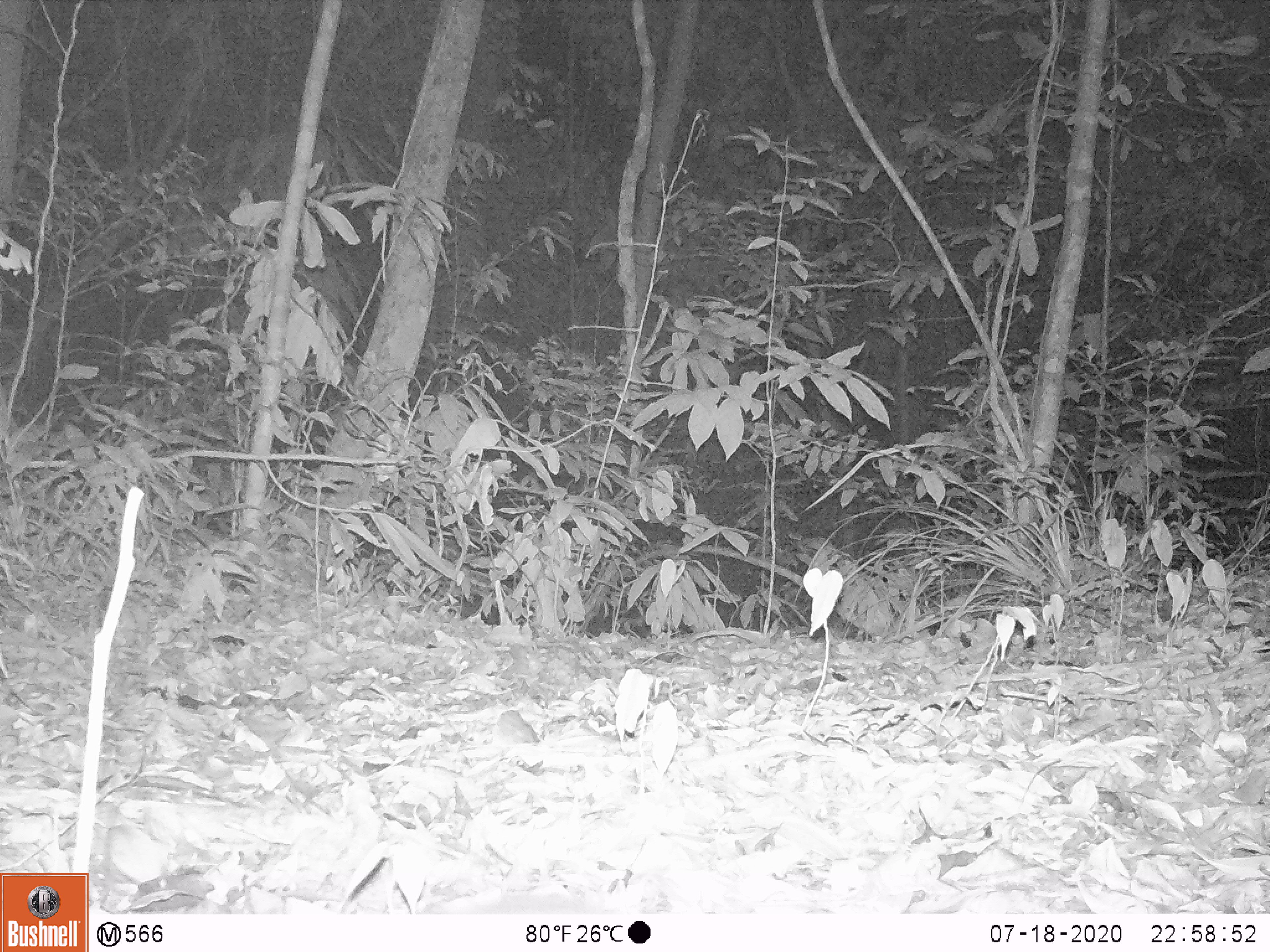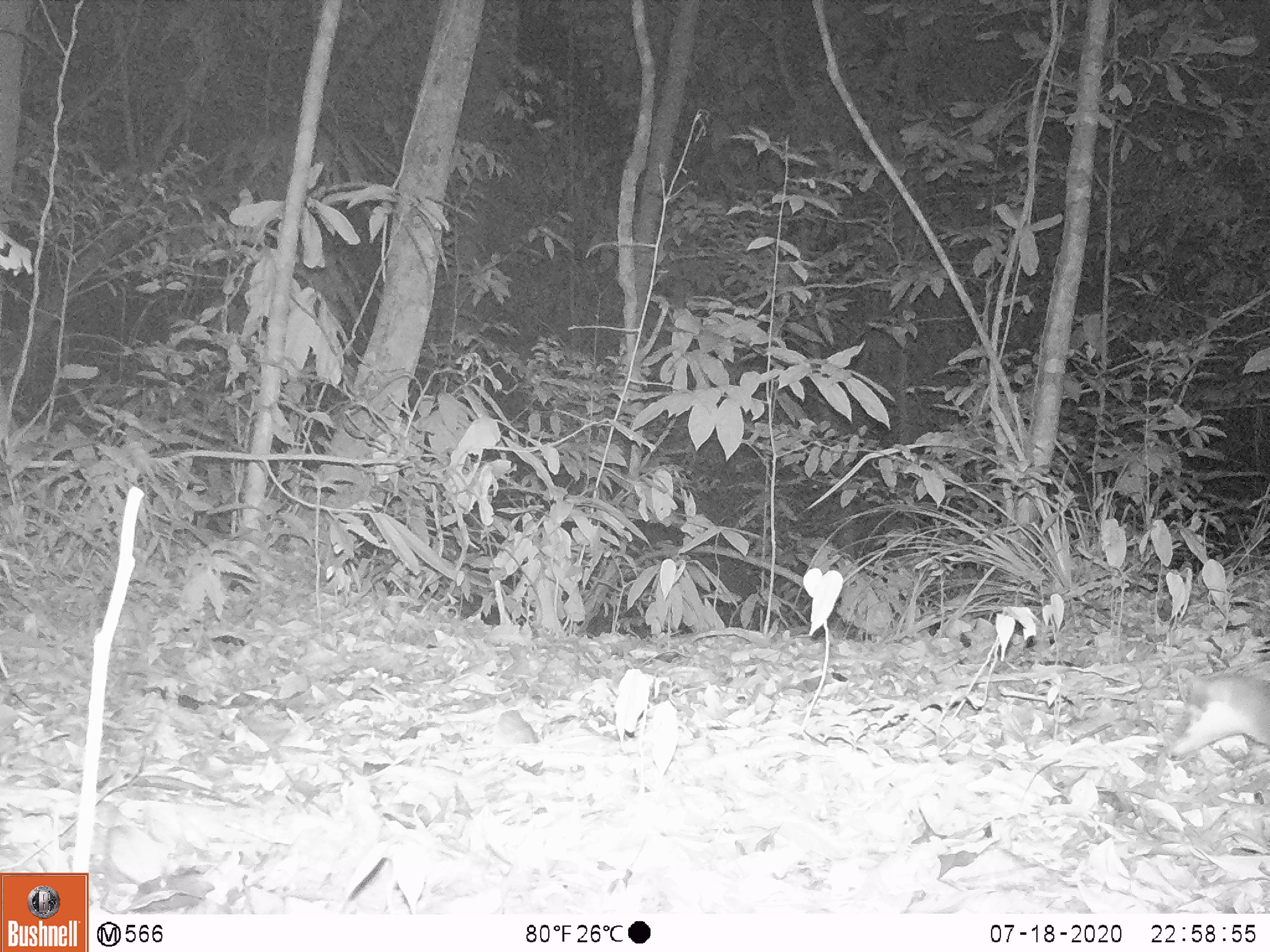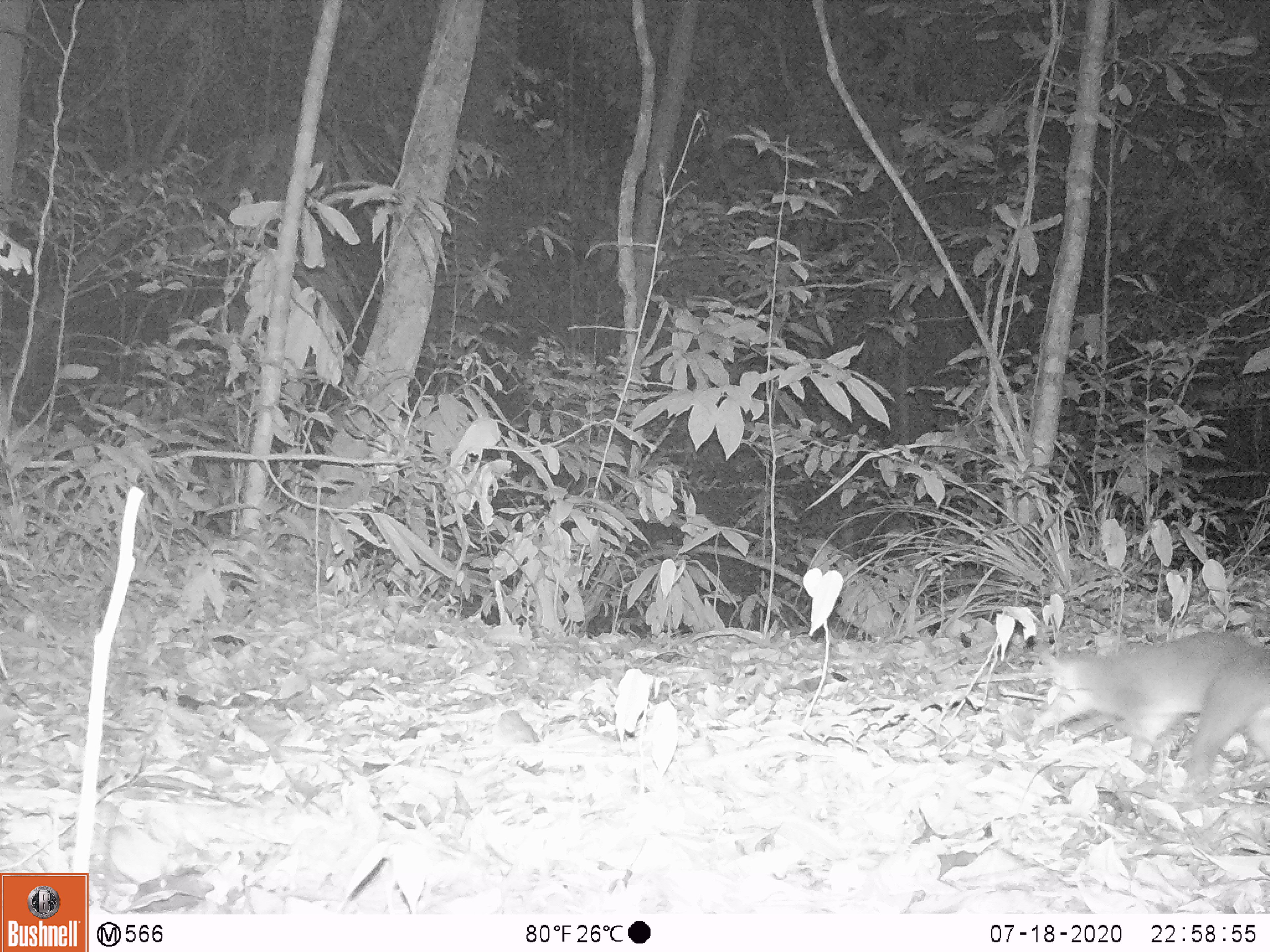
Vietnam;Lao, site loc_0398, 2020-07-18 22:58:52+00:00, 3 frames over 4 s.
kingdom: Animalia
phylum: Chordata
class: Mammalia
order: Carnivora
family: Mustelidae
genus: Melogale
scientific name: Melogale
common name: ferret badger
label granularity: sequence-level